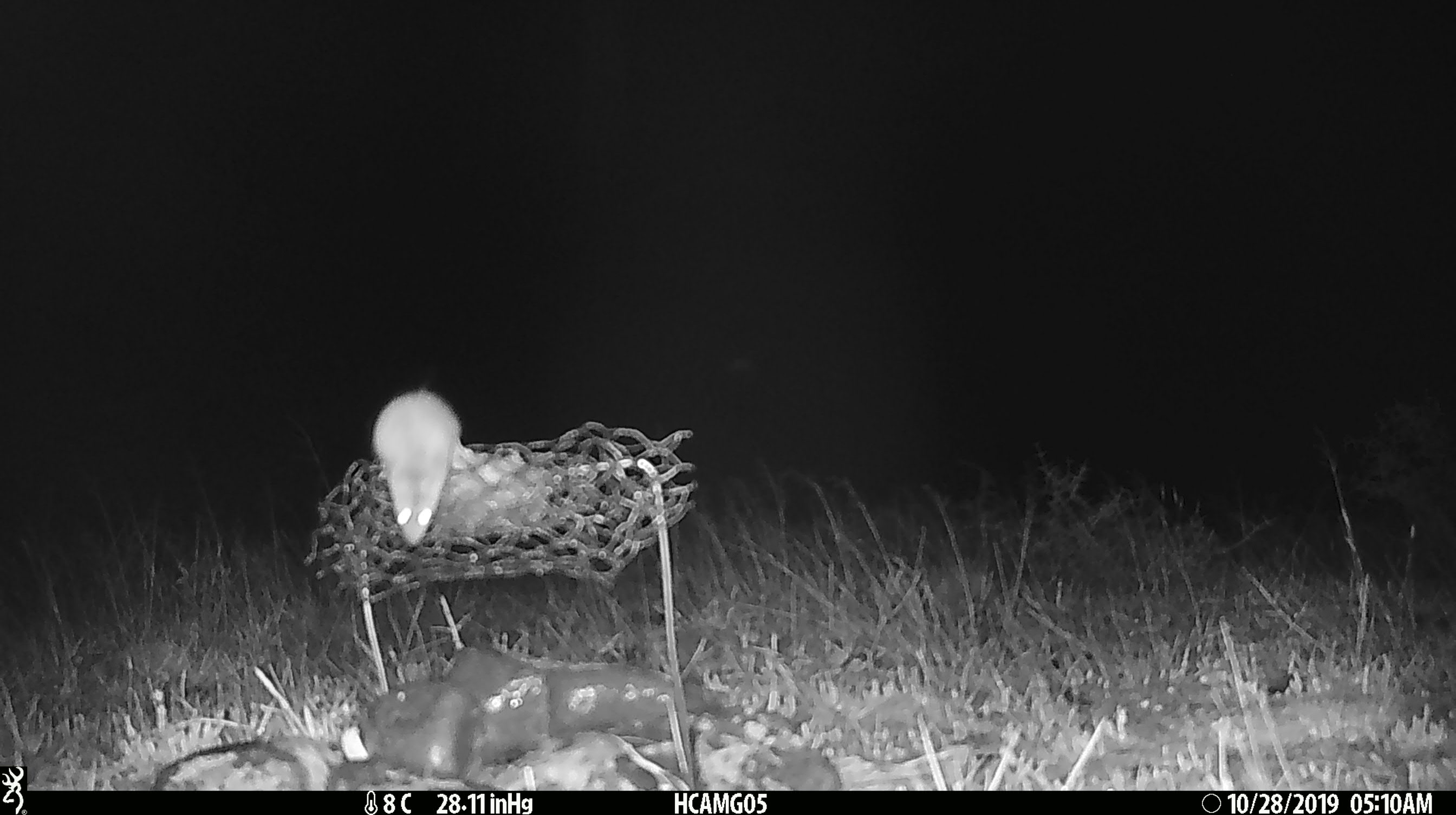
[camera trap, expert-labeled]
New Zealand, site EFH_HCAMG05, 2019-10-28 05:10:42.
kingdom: Animalia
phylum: Chordata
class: Mammalia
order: Rodentia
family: Muridae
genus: Mus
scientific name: Mus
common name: mouse